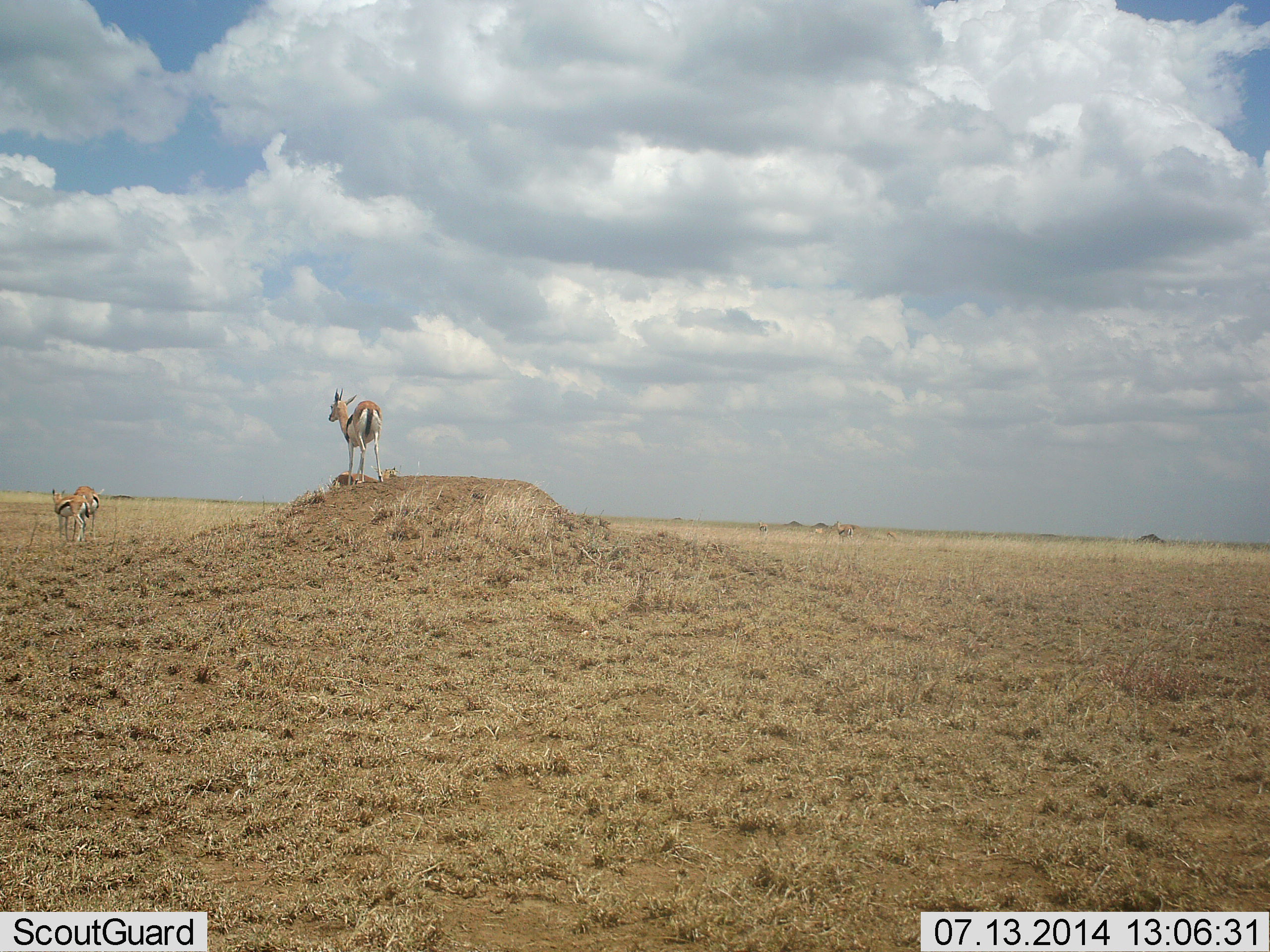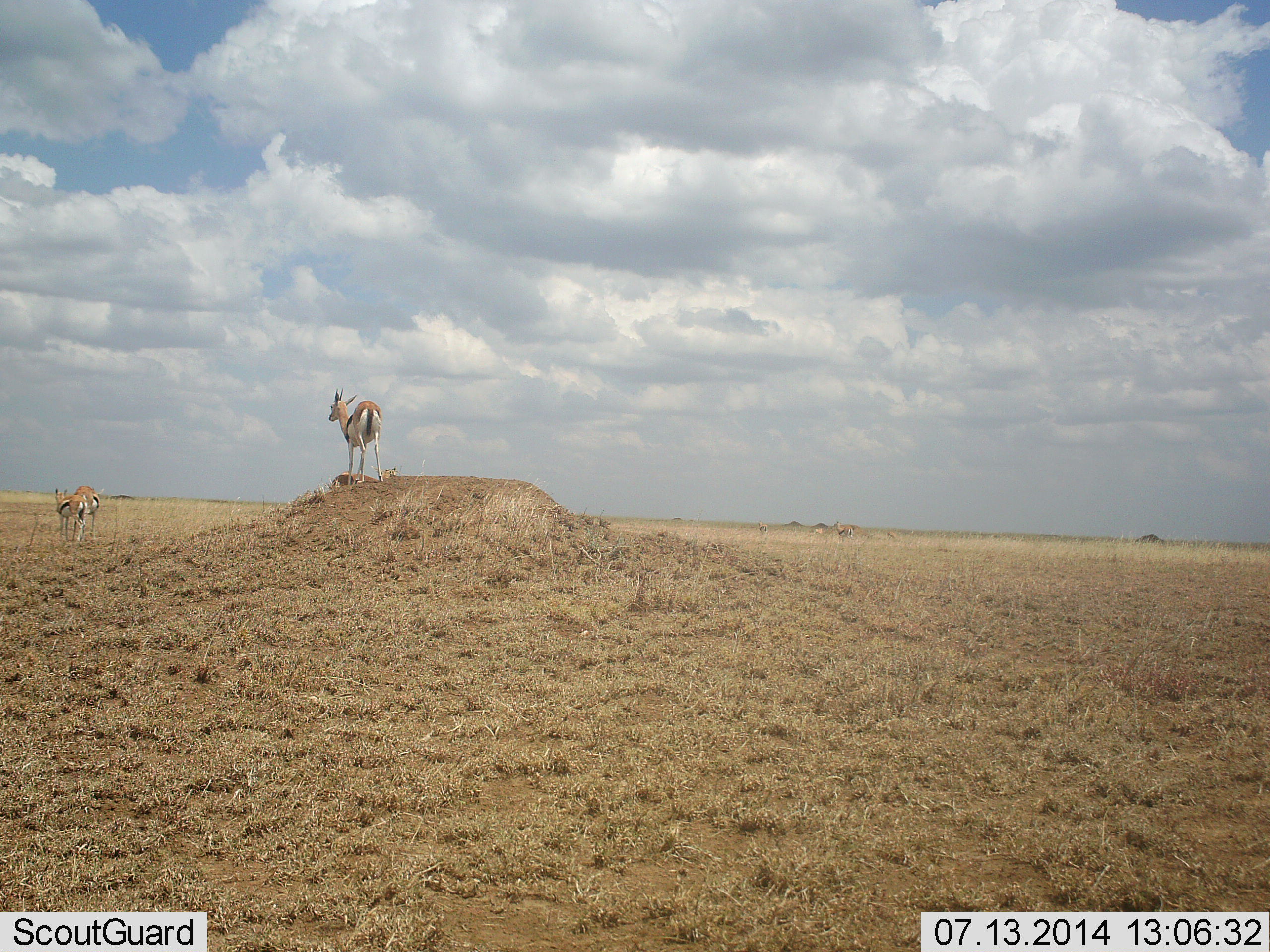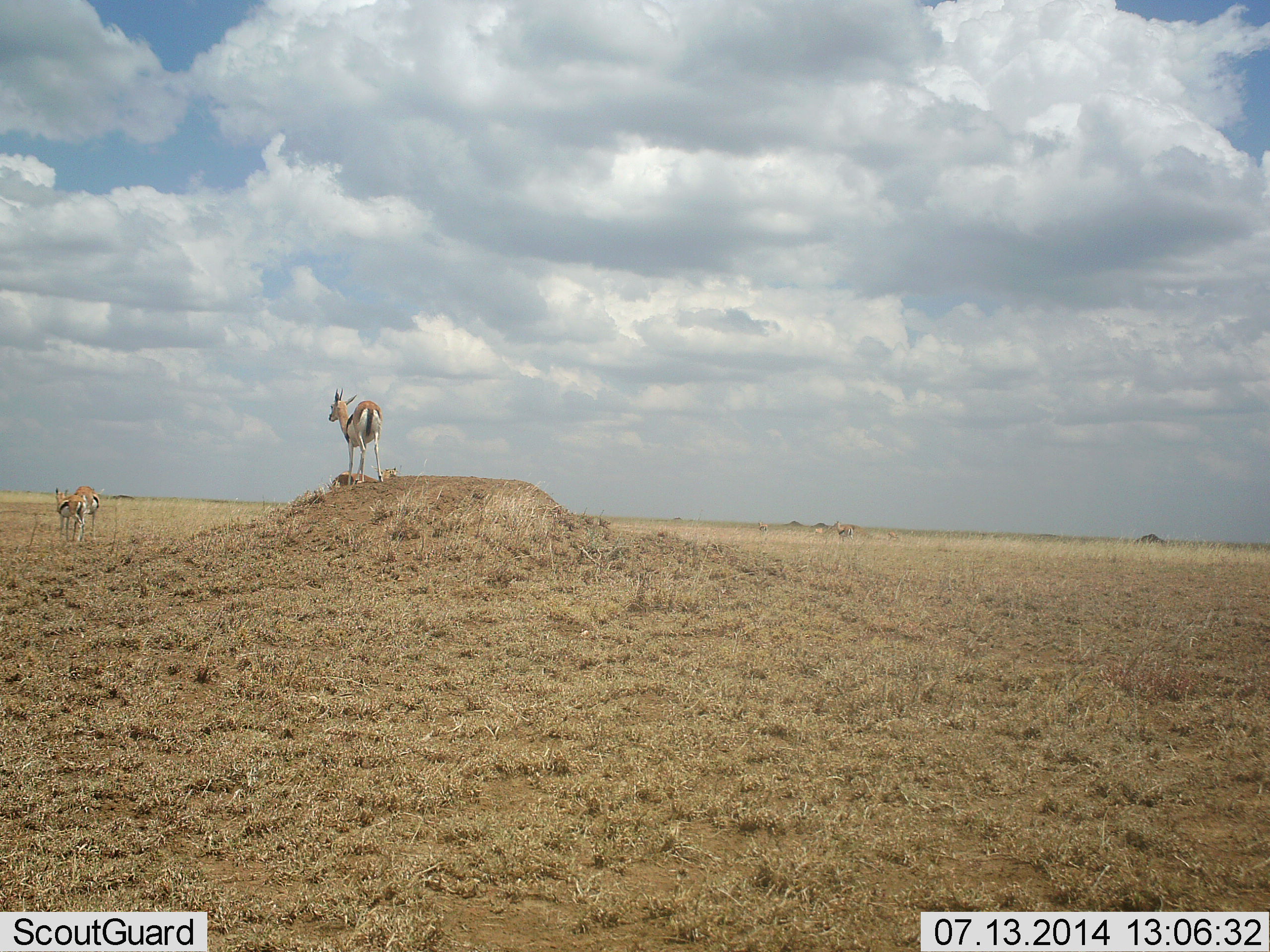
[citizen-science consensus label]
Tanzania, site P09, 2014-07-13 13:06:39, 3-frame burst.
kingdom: Animalia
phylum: Chordata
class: Mammalia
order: Artiodactyla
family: Bovidae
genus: Eudorcas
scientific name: Eudorcas thomsonii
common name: thomson's gazelle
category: gazellethomsons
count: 3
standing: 90%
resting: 0%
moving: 10%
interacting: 0%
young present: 10%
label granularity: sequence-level